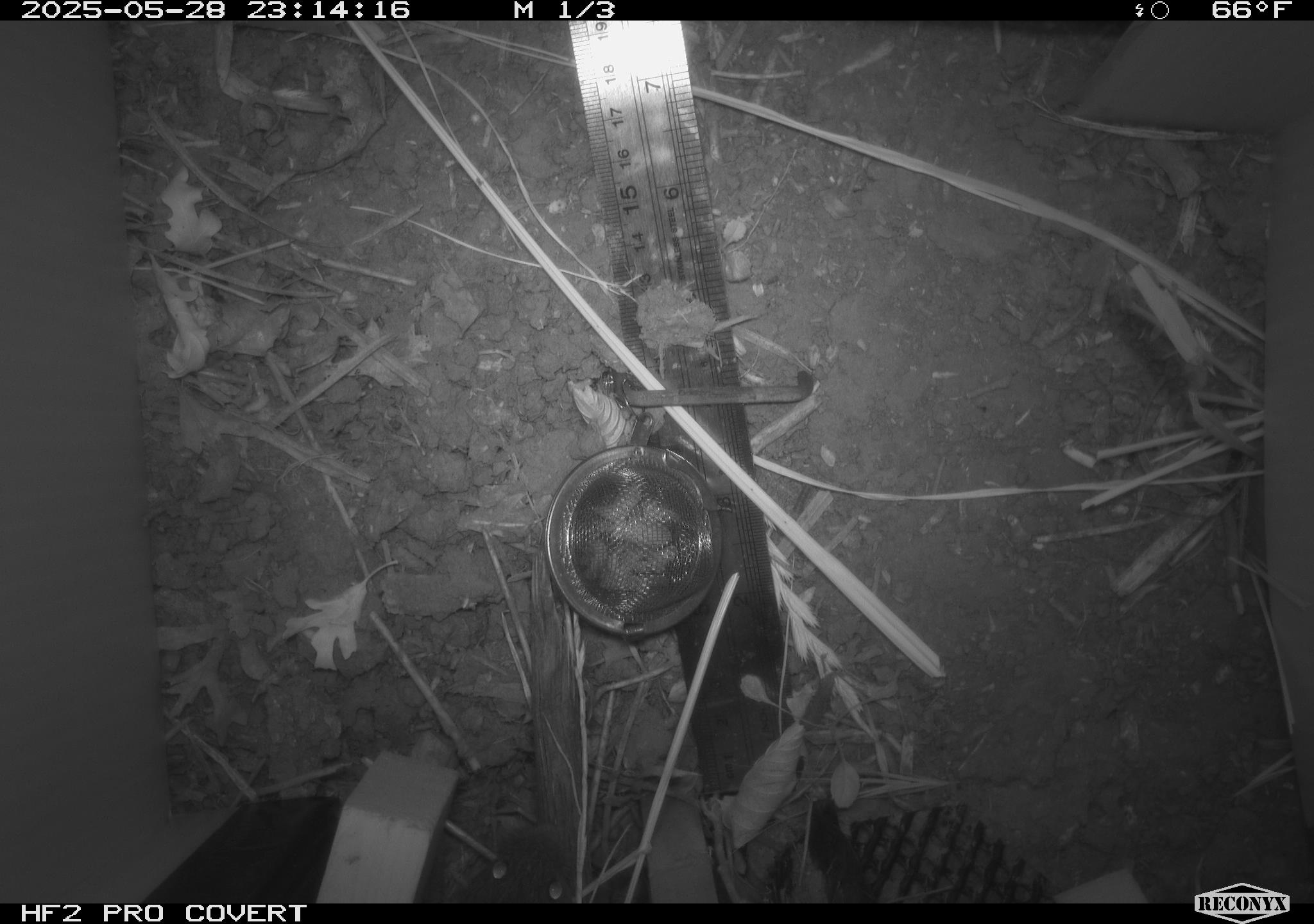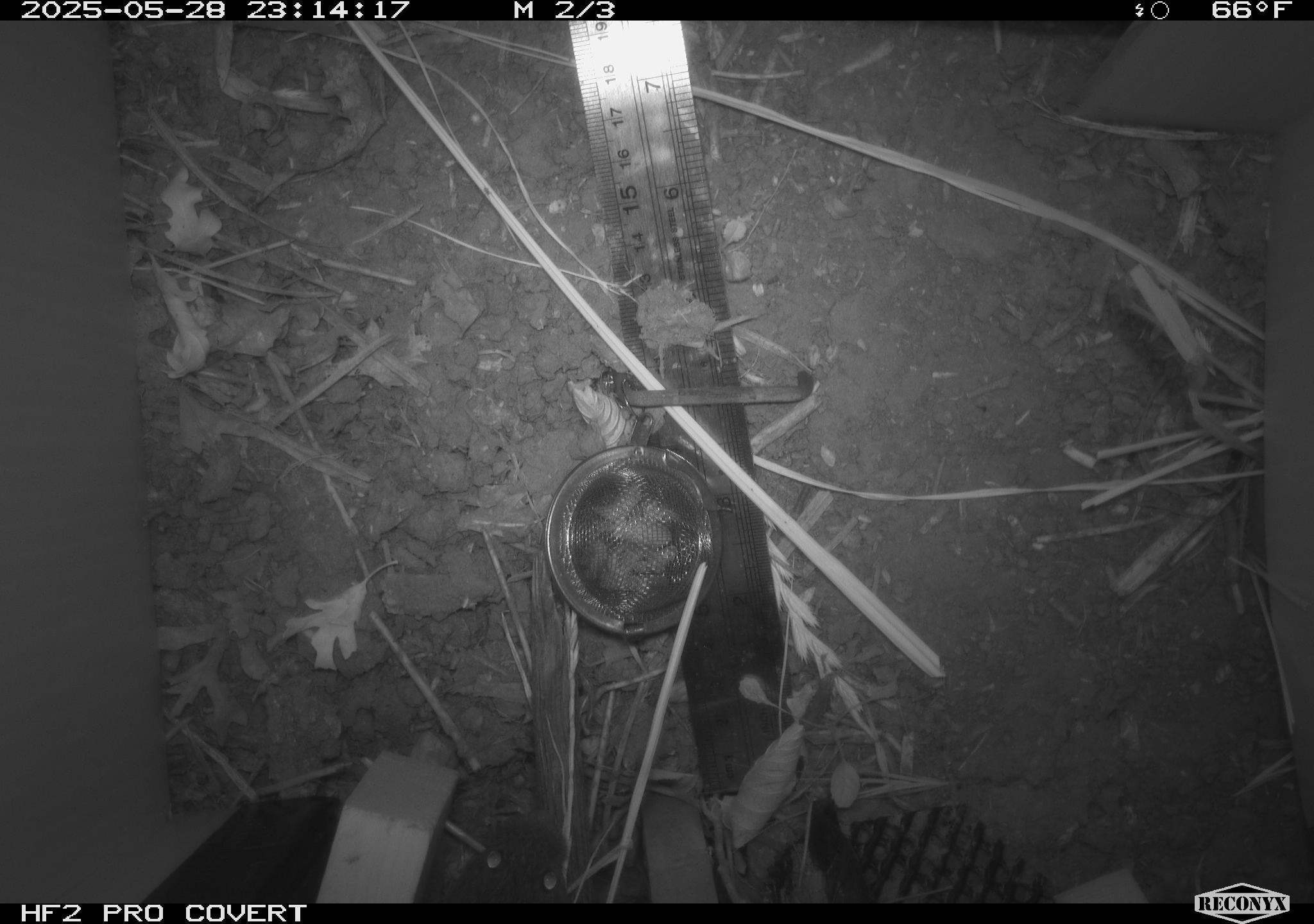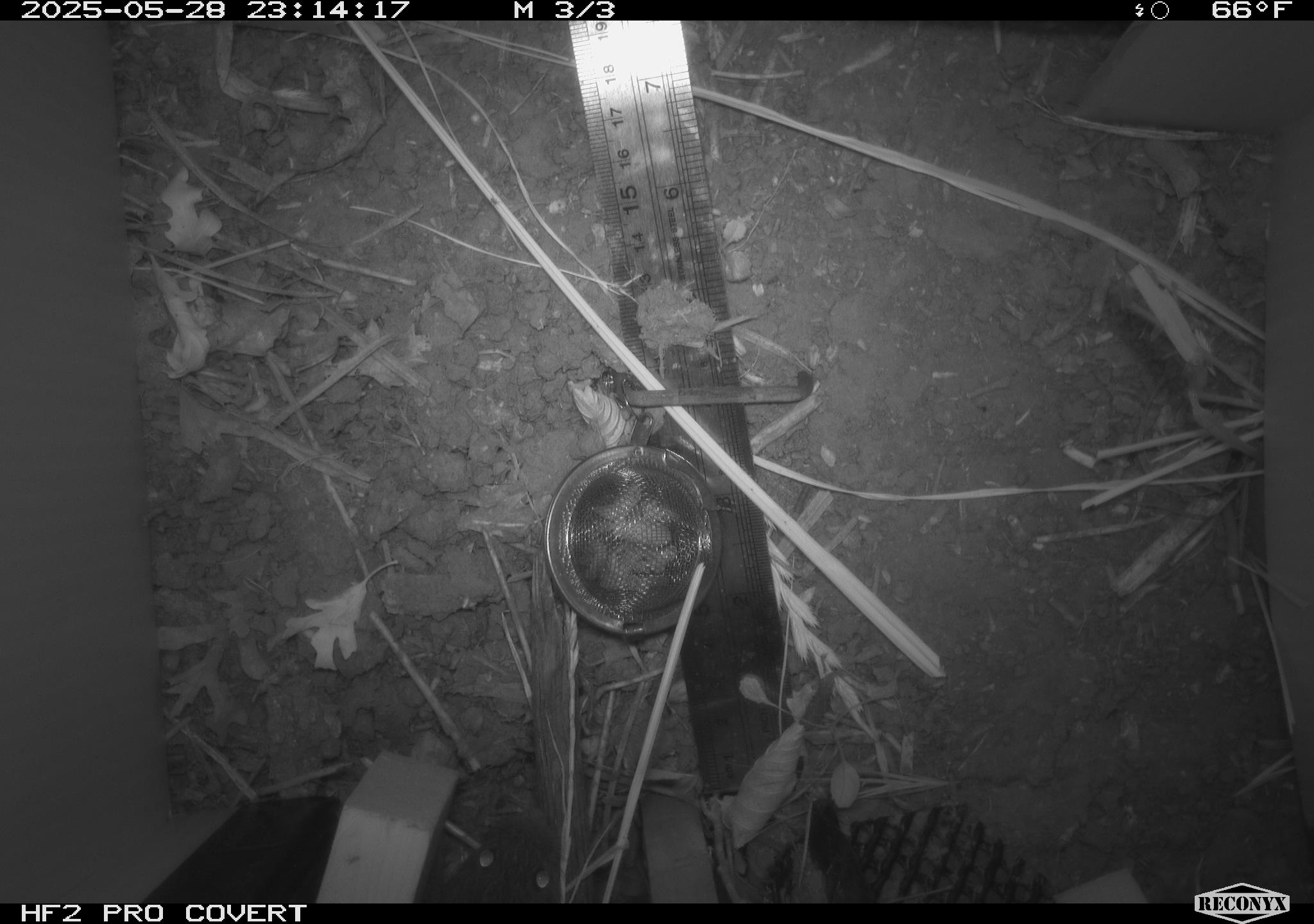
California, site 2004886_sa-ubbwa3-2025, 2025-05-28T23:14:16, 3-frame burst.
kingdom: Animalia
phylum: Chordata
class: Mammalia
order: Rodentia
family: Cricetidae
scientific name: Arvicolinae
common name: voles, lemmings, and muskrats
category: arvicolinae subfamily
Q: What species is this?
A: Arvicolinae subfamily (voles, lemmings, and muskrats) (Arvicolinae).